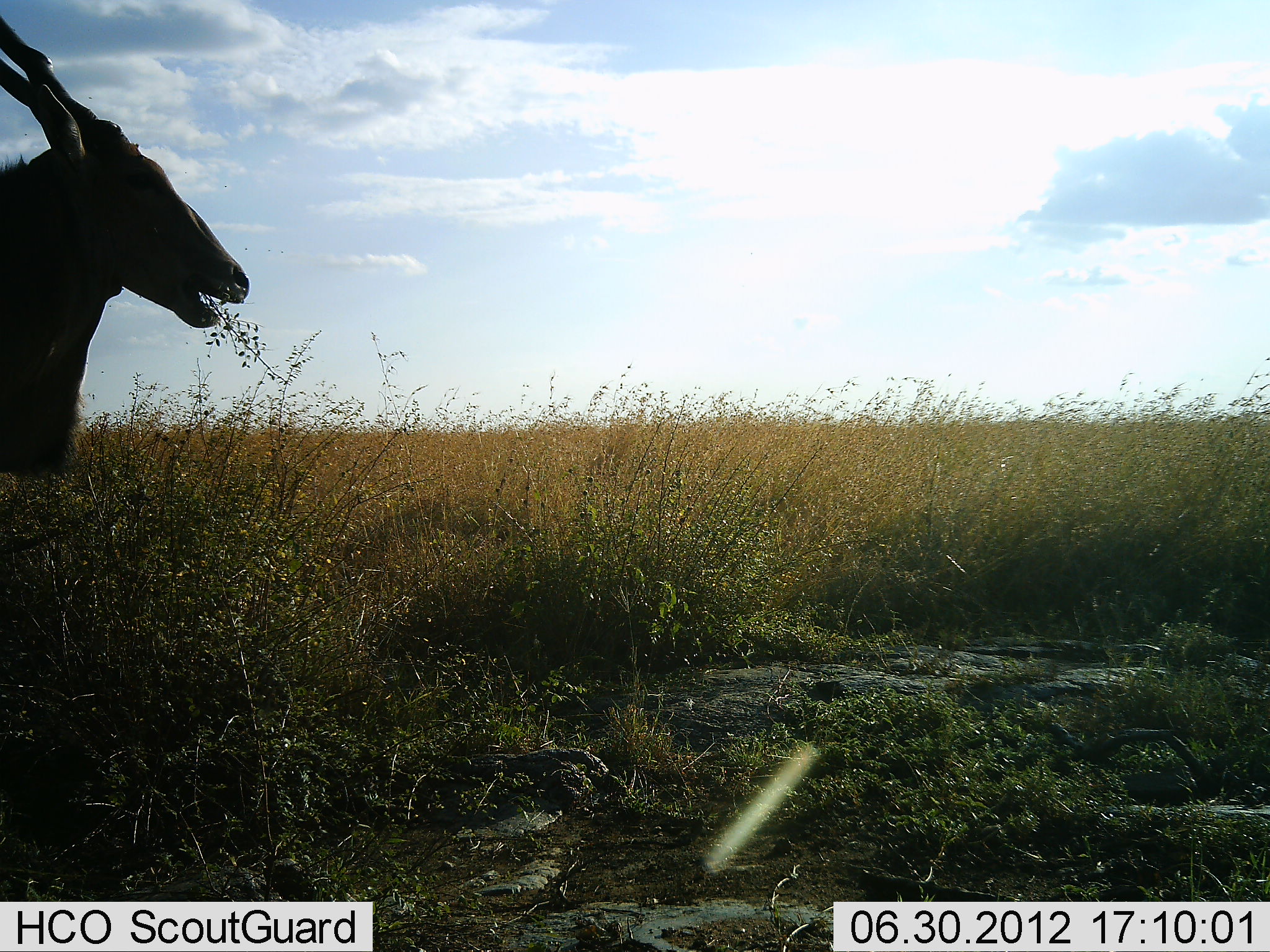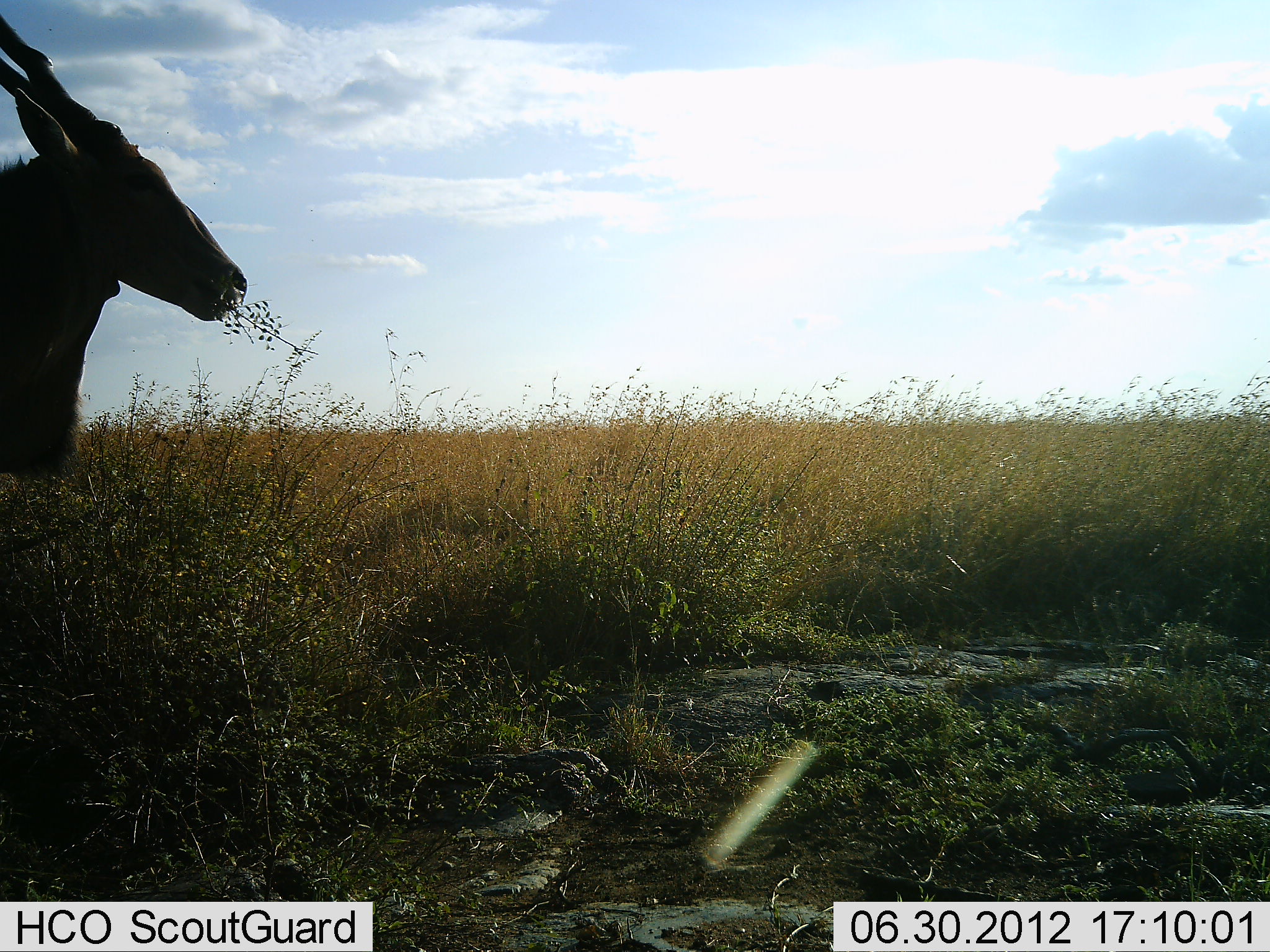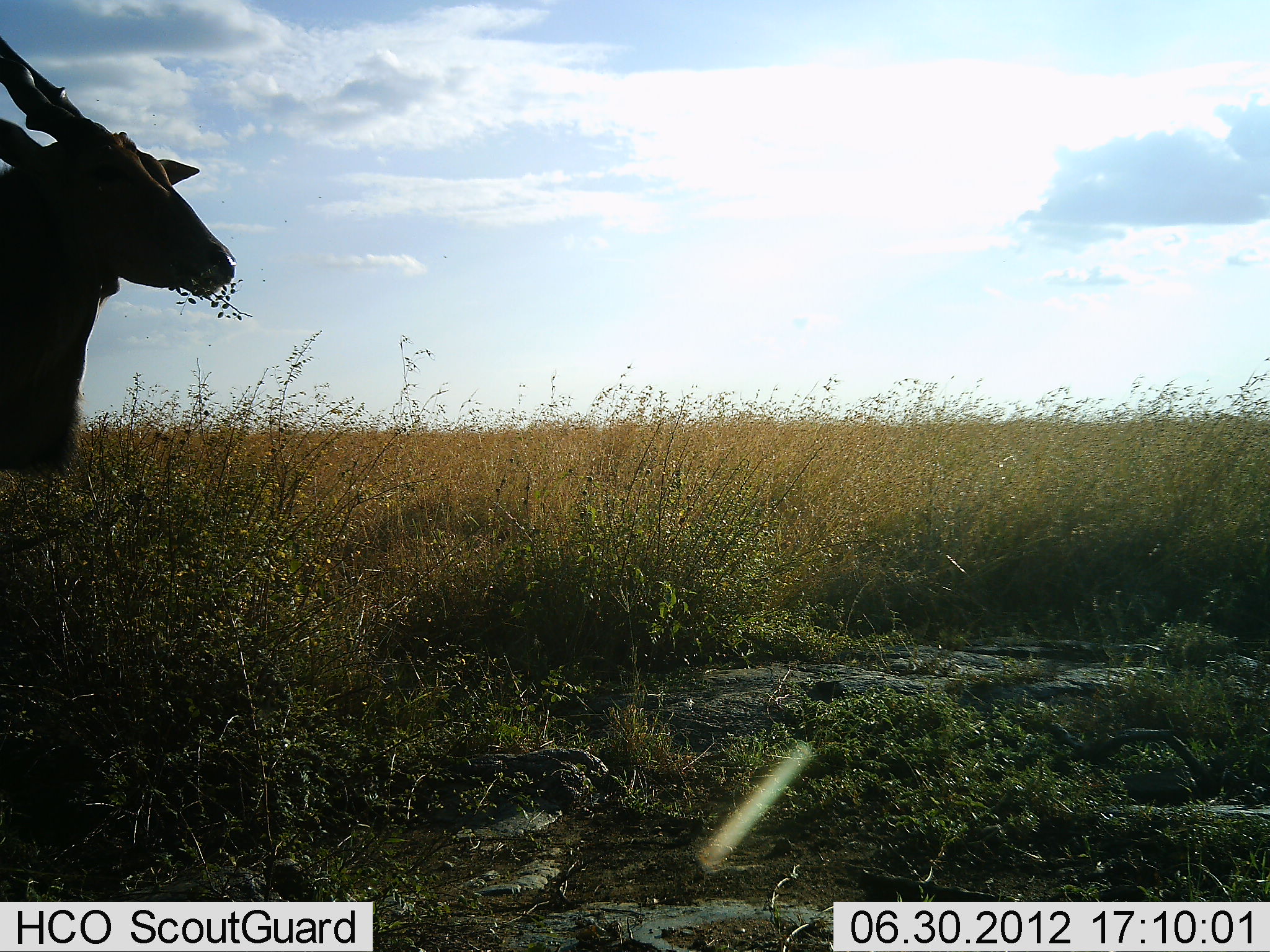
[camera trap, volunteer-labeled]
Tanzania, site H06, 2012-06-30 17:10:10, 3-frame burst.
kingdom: Animalia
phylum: Chordata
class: Mammalia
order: Artiodactyla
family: Bovidae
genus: Tragelaphus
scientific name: Tragelaphus oryx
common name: eland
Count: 1.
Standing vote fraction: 60%.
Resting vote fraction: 0%.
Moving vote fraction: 0%.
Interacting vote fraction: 0%.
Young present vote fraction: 0%.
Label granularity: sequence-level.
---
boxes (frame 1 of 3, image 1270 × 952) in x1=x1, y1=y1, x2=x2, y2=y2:
animal: x1=0, y1=9, x2=249, y2=478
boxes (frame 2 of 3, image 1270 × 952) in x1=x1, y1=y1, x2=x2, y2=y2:
animal: x1=0, y1=10, x2=248, y2=478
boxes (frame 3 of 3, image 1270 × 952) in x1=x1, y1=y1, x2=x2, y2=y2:
animal: x1=0, y1=24, x2=235, y2=473